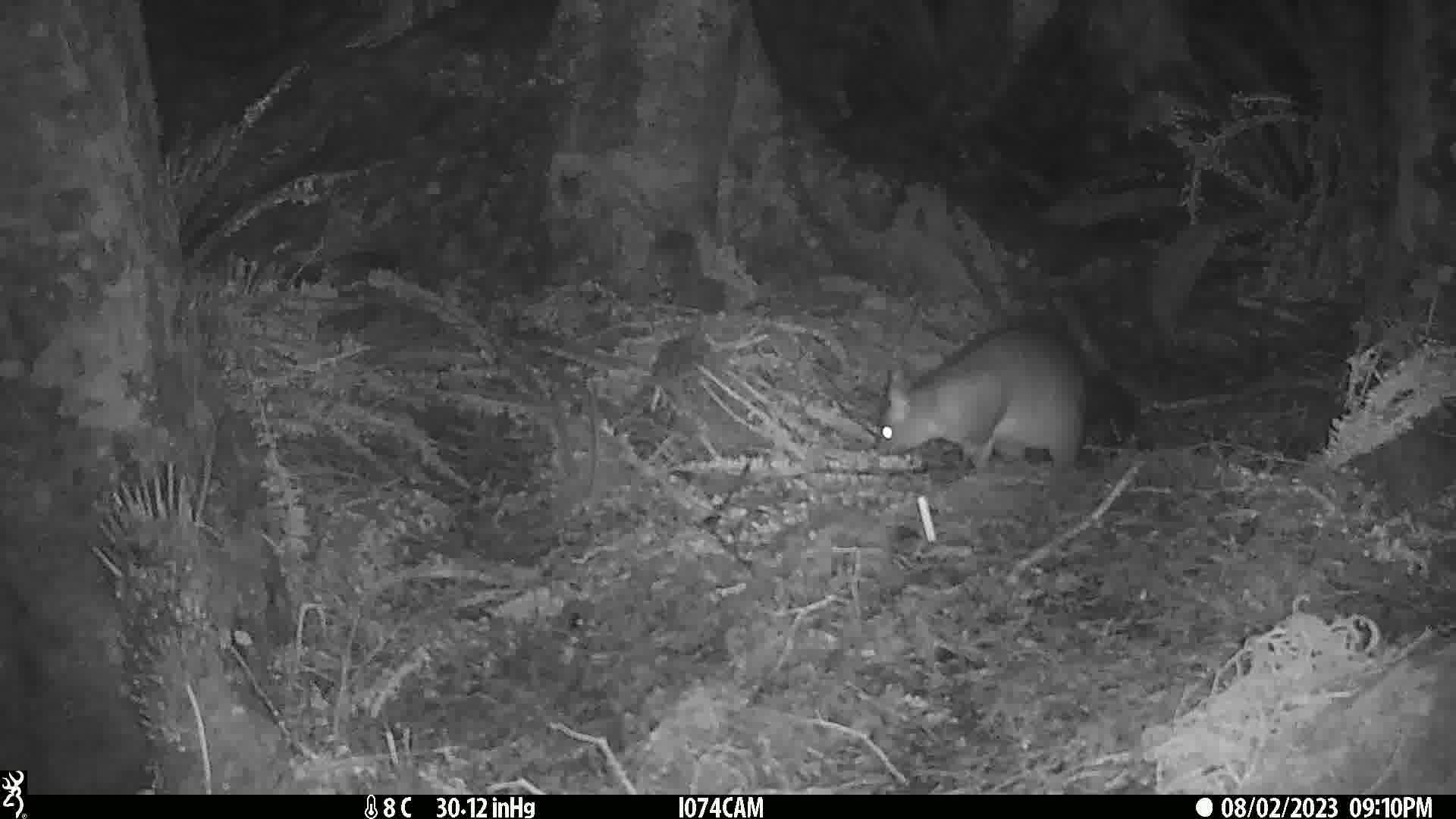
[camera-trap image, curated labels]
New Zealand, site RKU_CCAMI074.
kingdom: Animalia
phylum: Chordata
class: Mammalia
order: Diprotodontia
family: Phalangeridae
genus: Trichosurus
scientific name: Trichosurus vulpecula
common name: common brushtail possum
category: possum